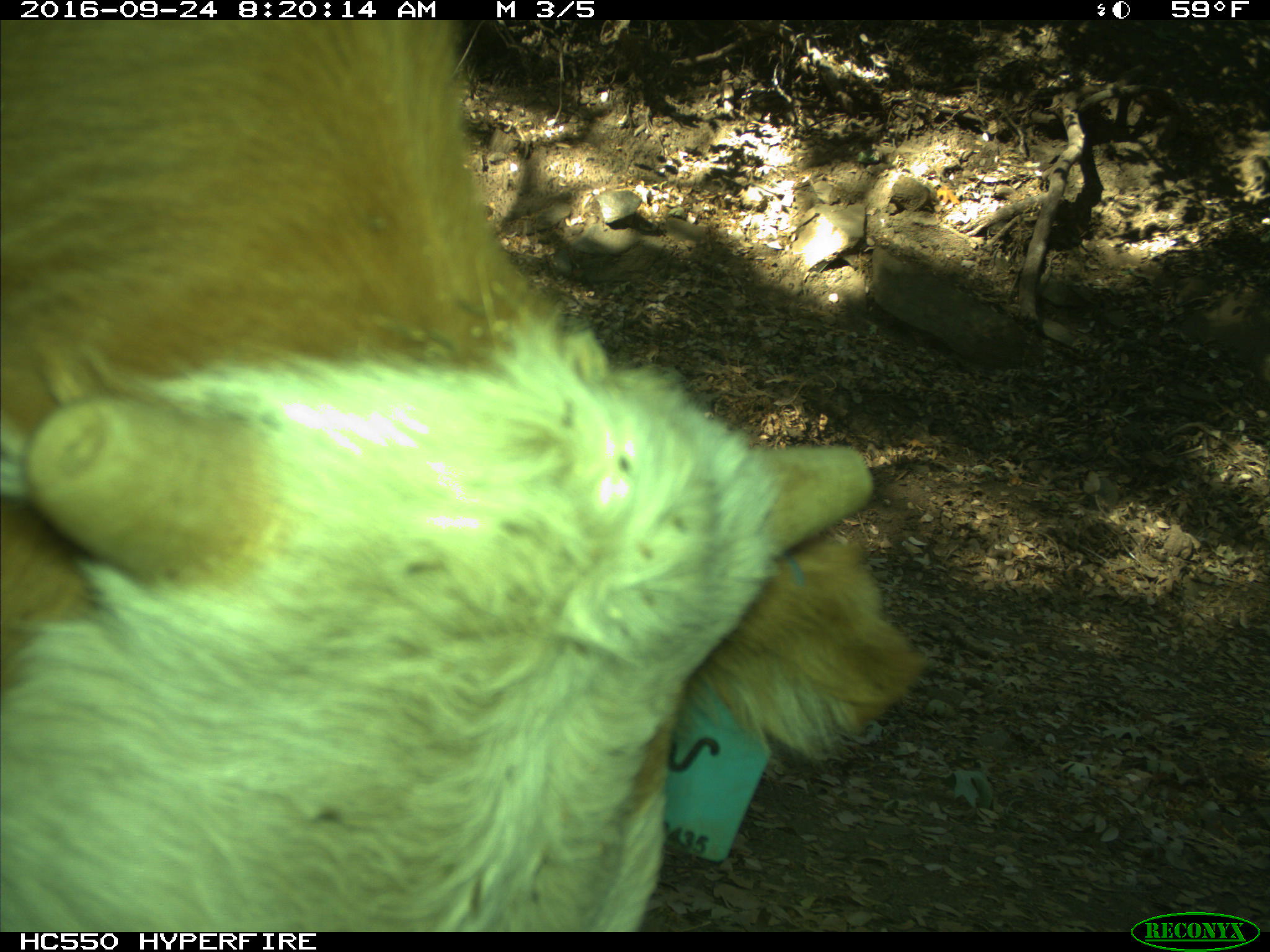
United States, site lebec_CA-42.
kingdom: Animalia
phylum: Chordata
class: Mammalia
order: Artiodactyla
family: Bovidae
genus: Bos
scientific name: Bos taurus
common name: domestic cow